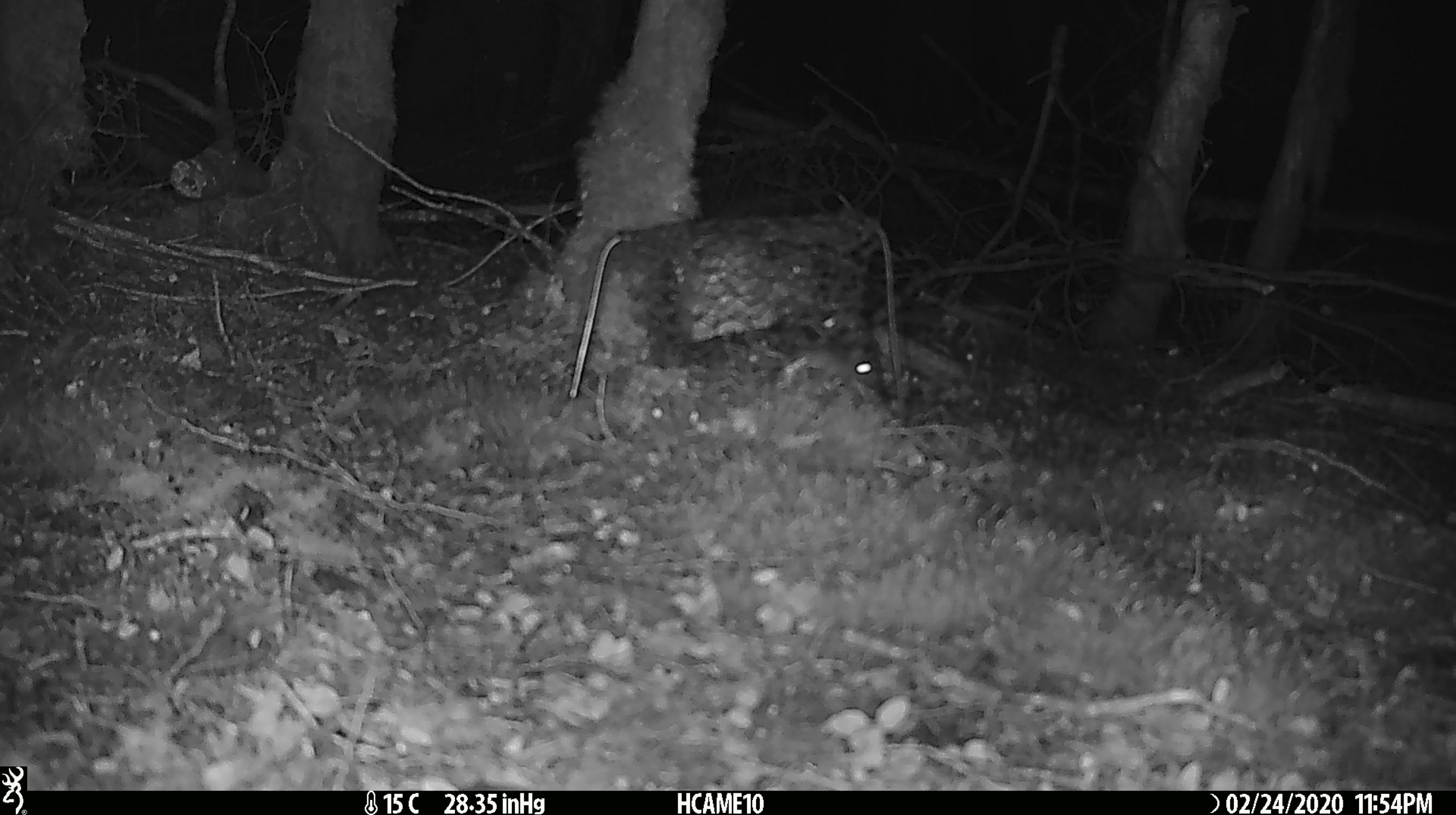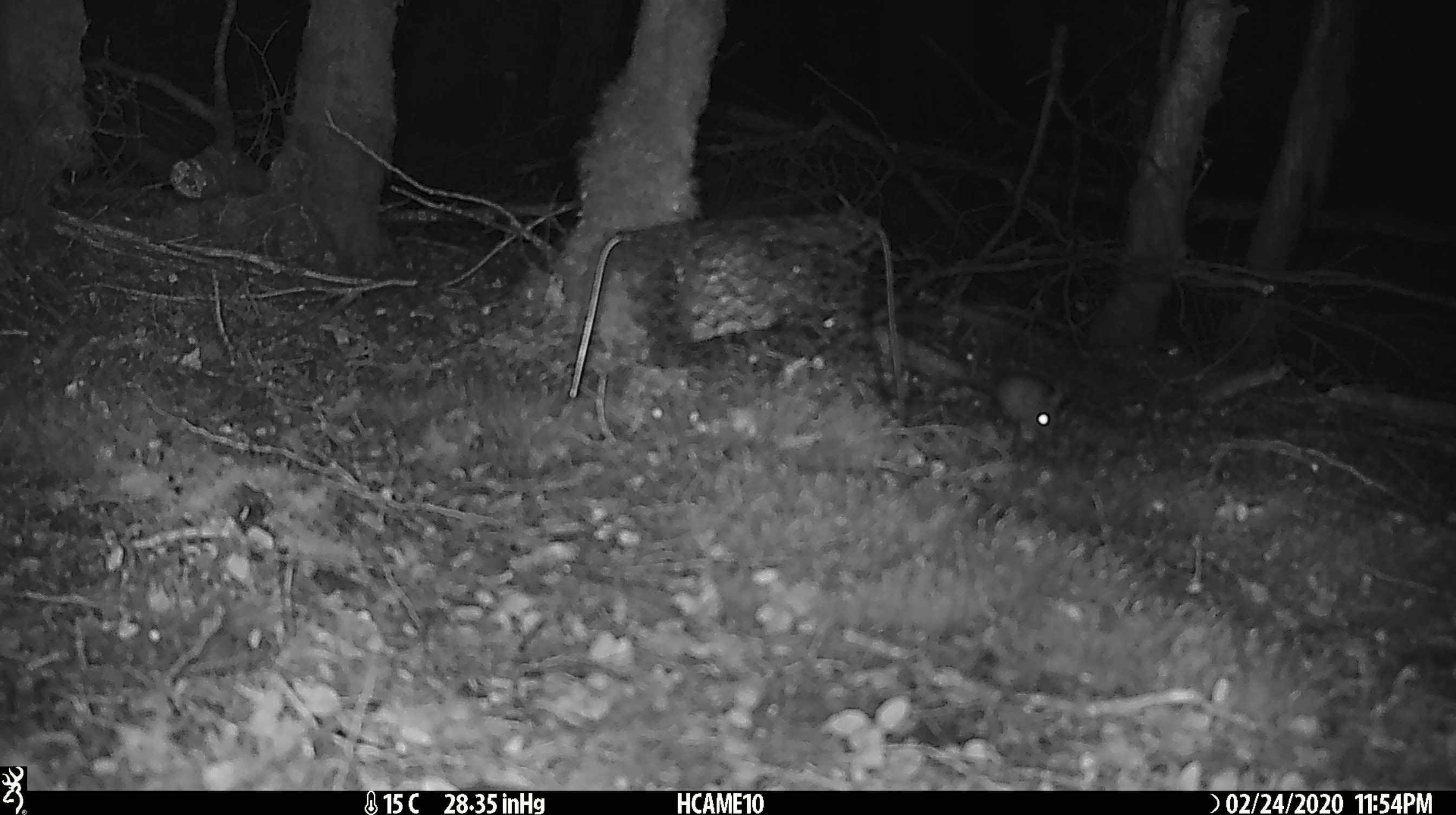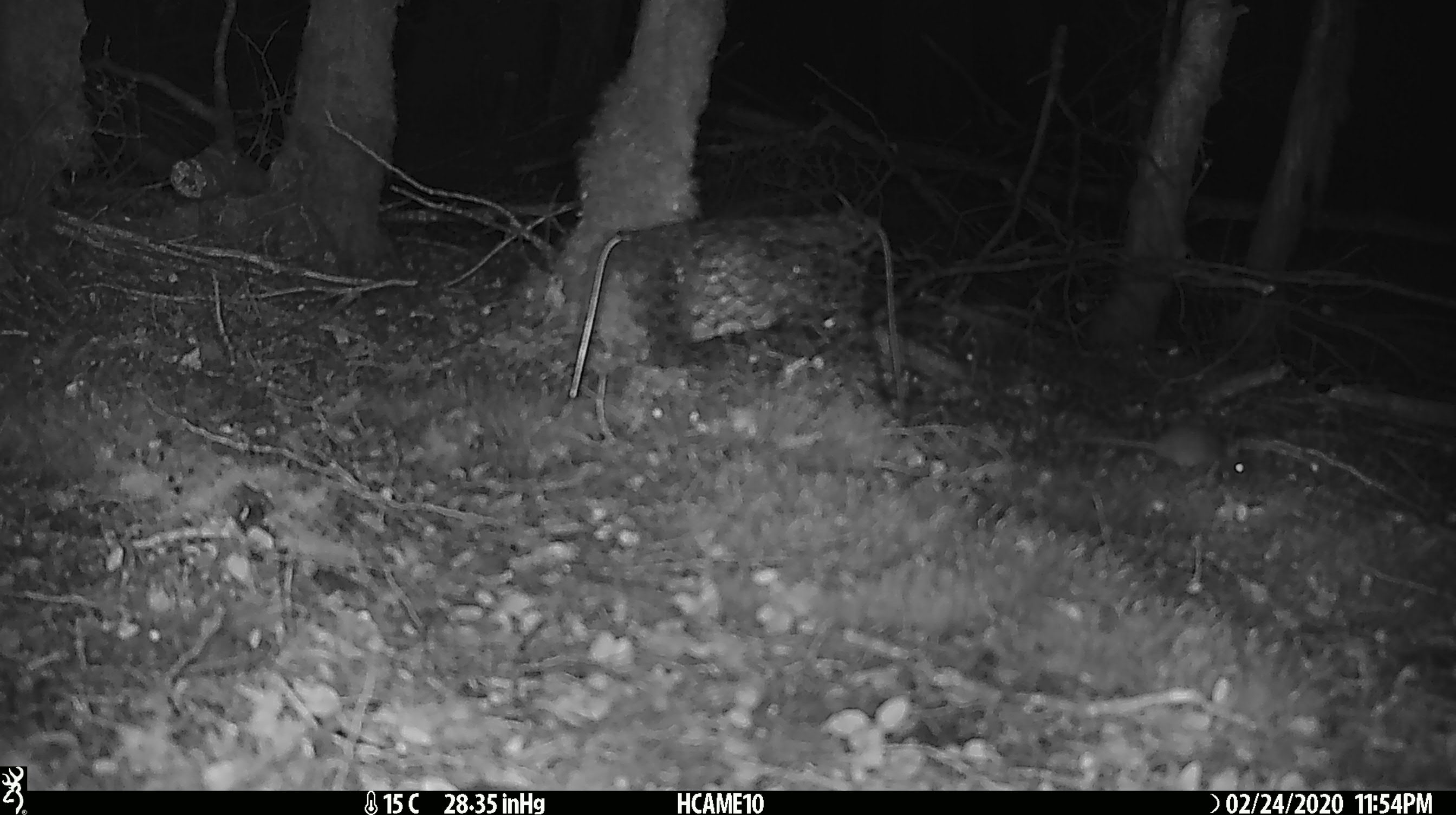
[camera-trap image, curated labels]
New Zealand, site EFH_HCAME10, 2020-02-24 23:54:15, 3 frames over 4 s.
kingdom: Animalia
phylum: Chordata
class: Mammalia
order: Rodentia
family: Muridae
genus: Mus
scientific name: Mus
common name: mouse